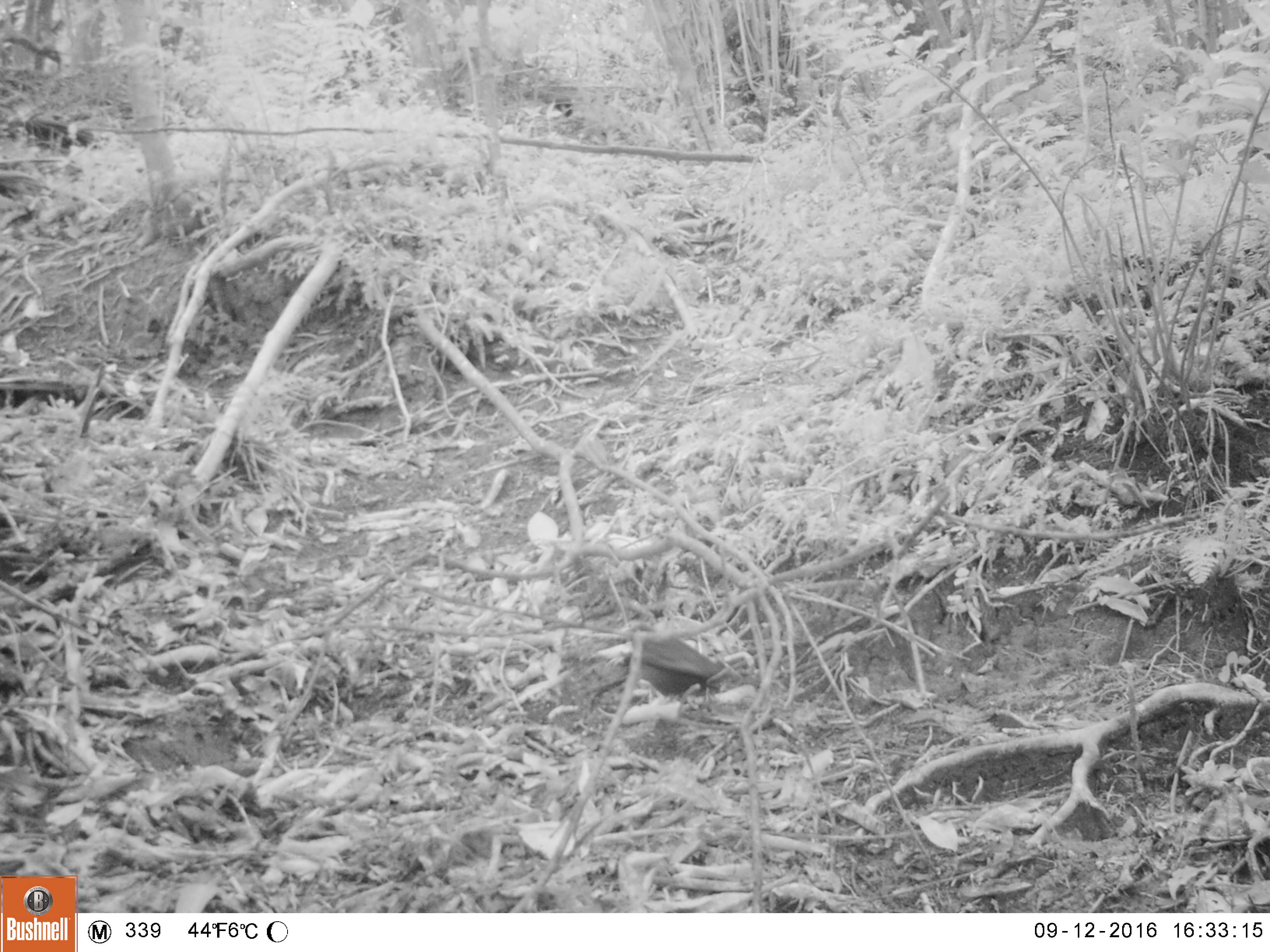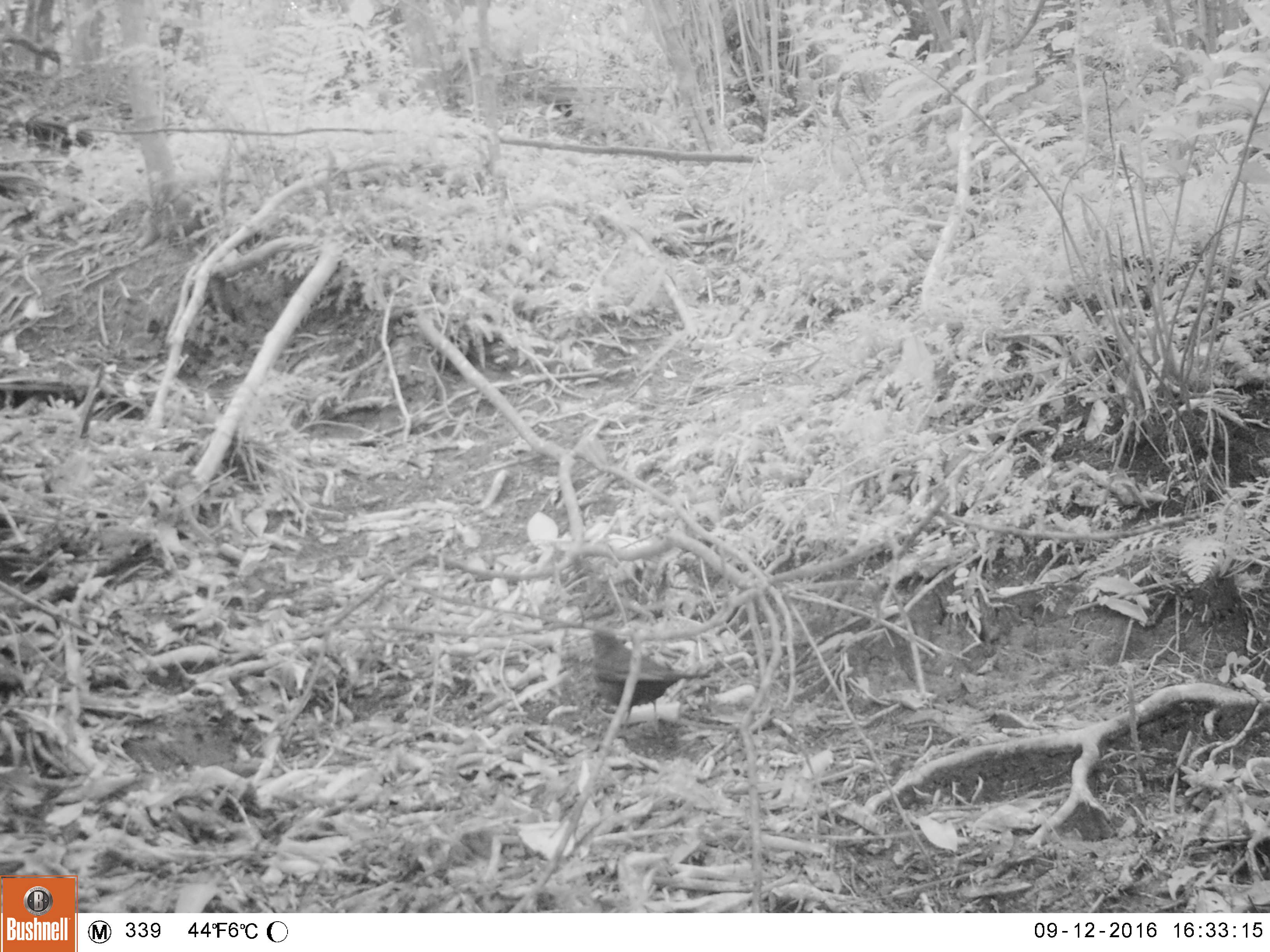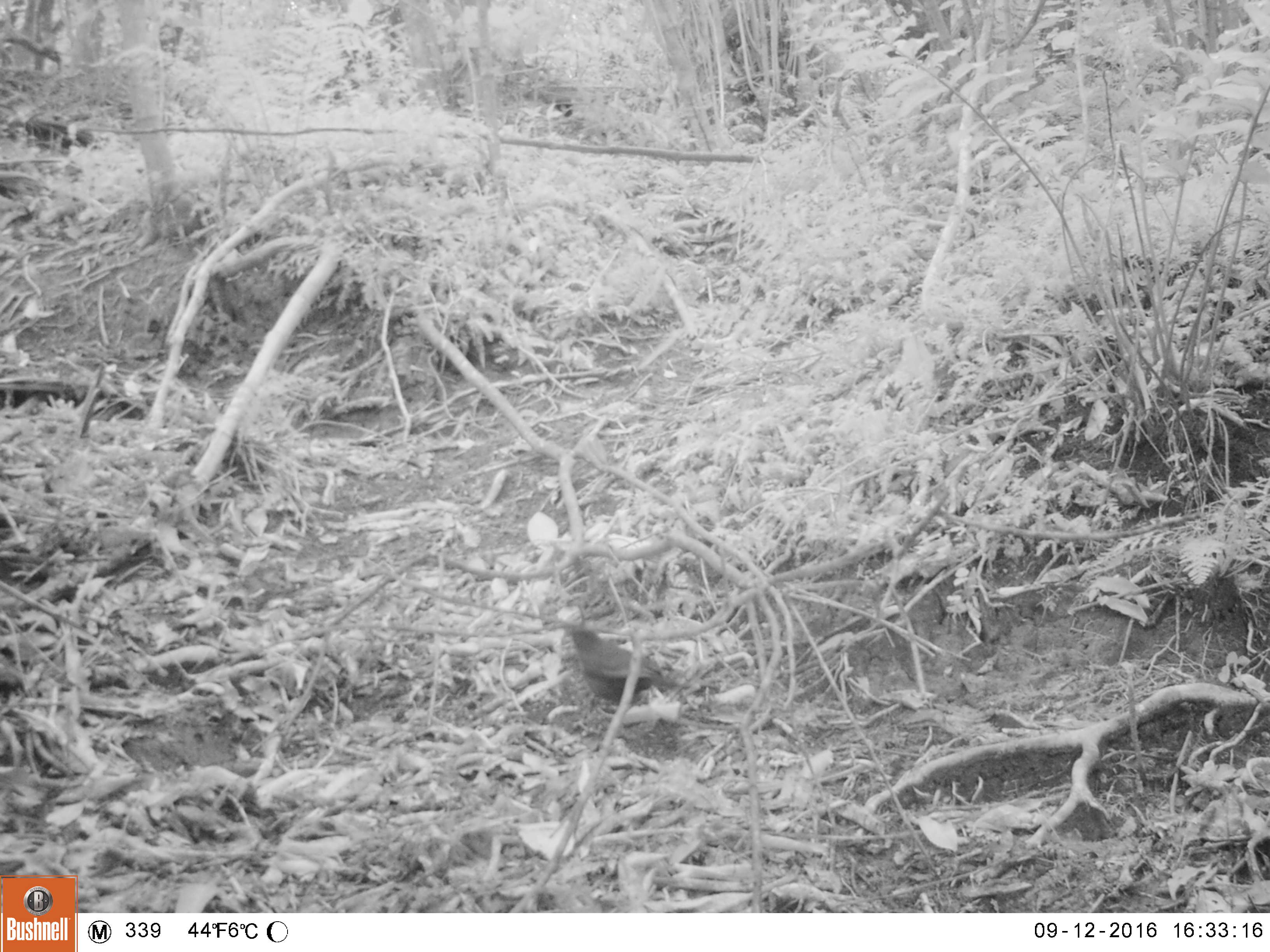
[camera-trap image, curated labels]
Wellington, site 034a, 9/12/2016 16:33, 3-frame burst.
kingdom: Animalia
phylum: Chordata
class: Aves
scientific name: Aves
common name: bird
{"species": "bird (Aves)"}